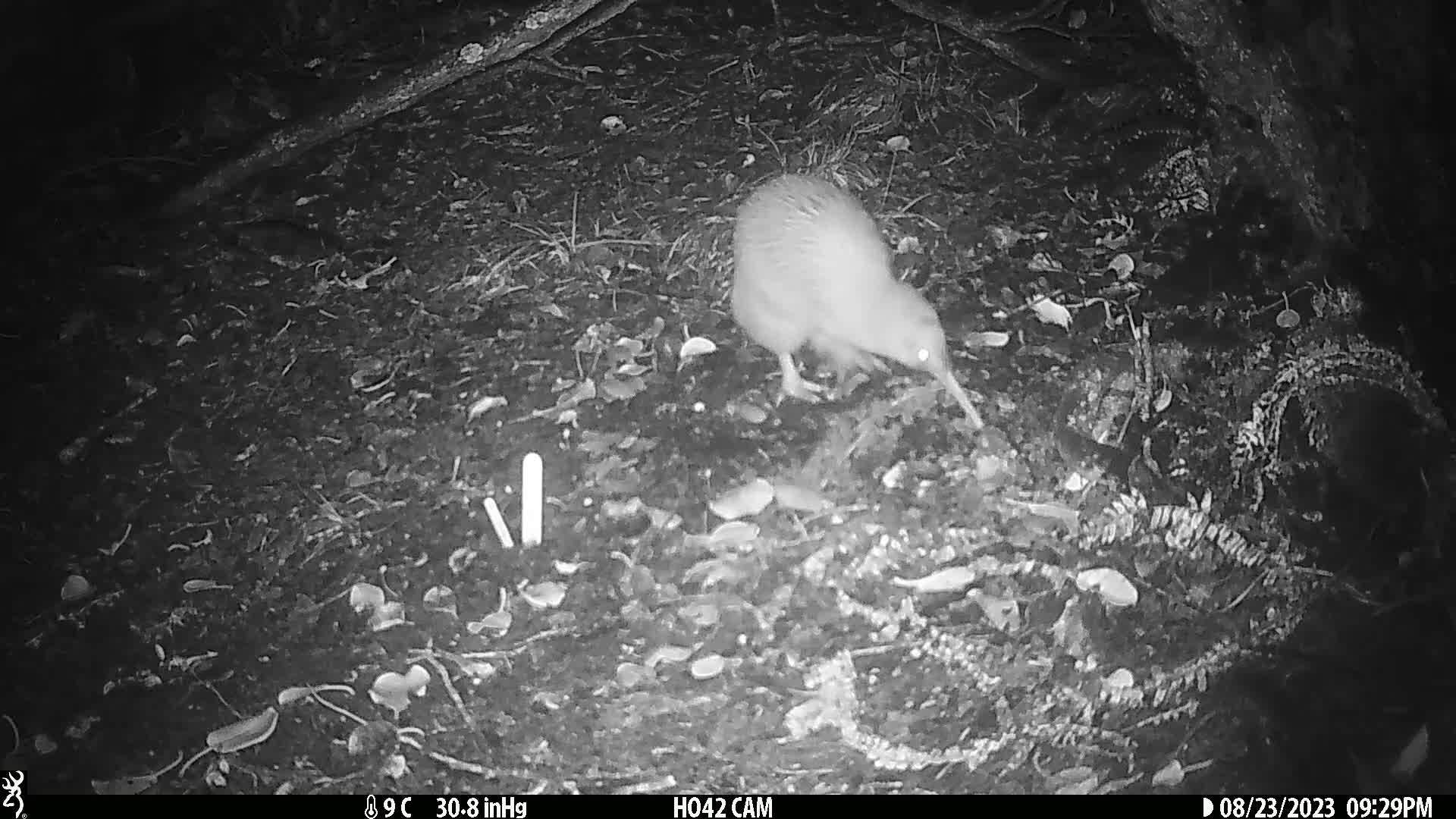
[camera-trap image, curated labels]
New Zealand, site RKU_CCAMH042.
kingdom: Animalia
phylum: Chordata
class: Aves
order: Apterygiformes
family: Apterygidae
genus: Apteryx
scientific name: Apteryx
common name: kiwi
Kiwi (Apteryx).